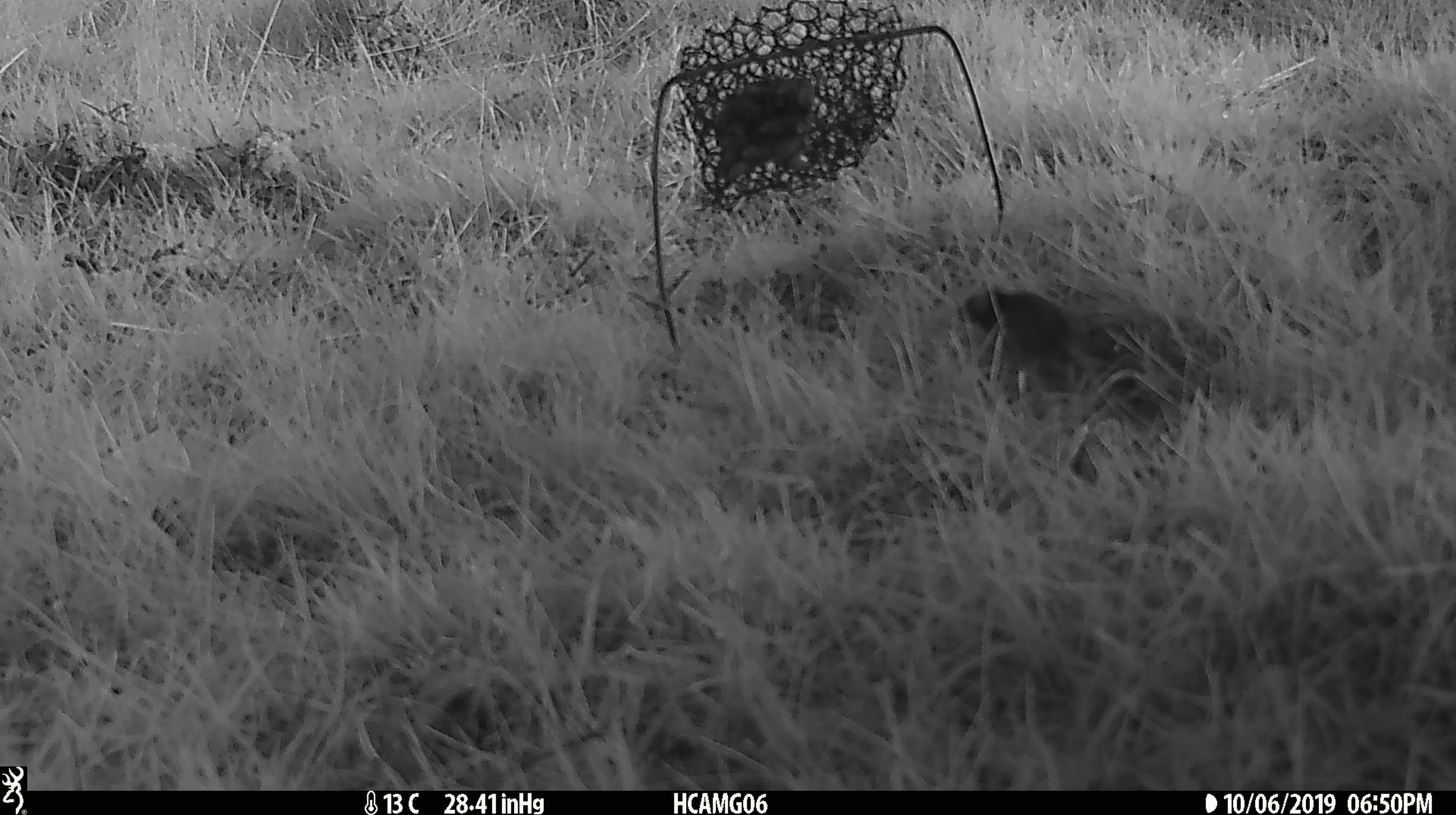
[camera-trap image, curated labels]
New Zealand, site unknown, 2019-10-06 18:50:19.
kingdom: Animalia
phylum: Chordata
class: Mammalia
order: Rodentia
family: Muridae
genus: Mus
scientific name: Mus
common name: mouse